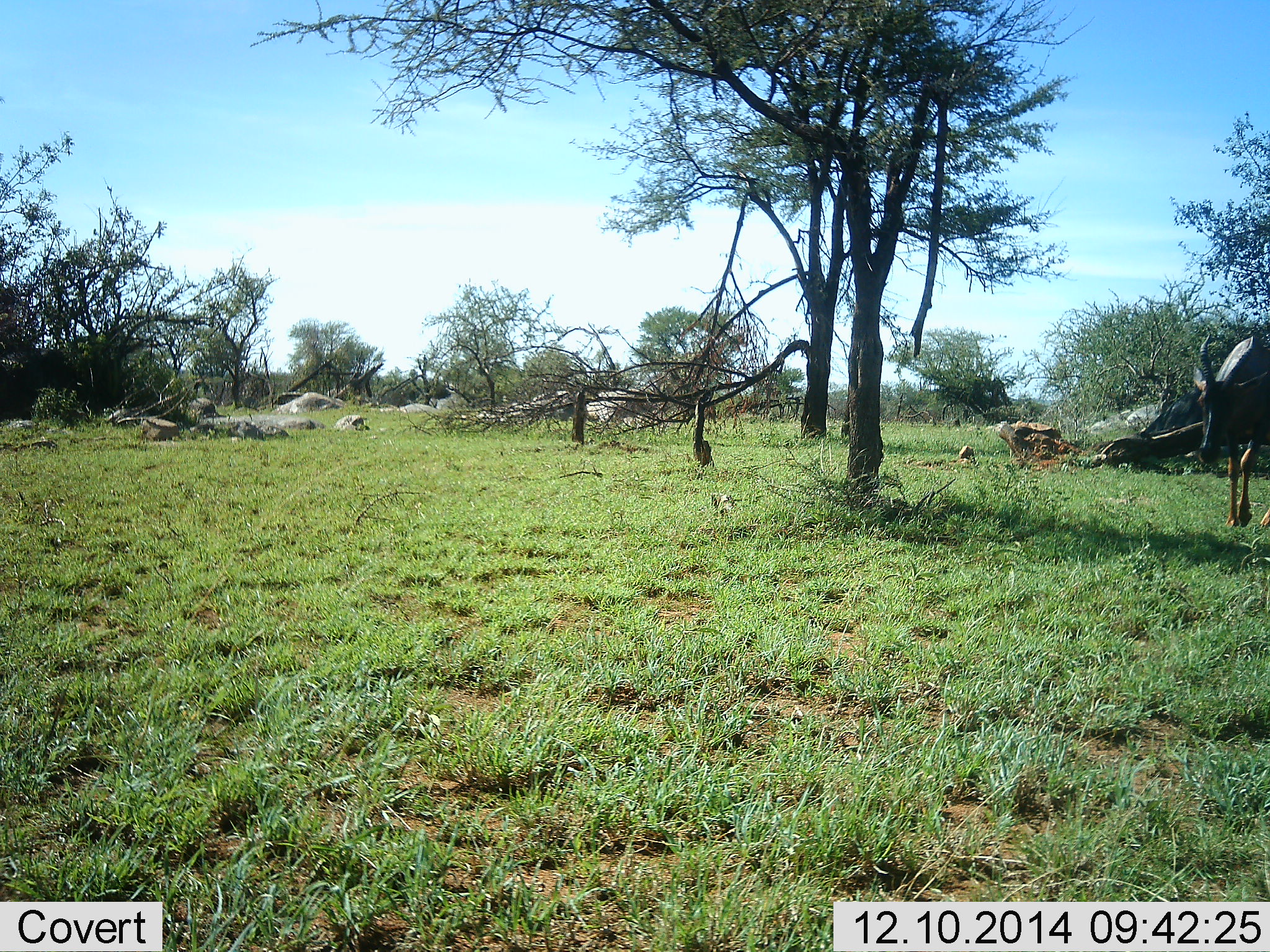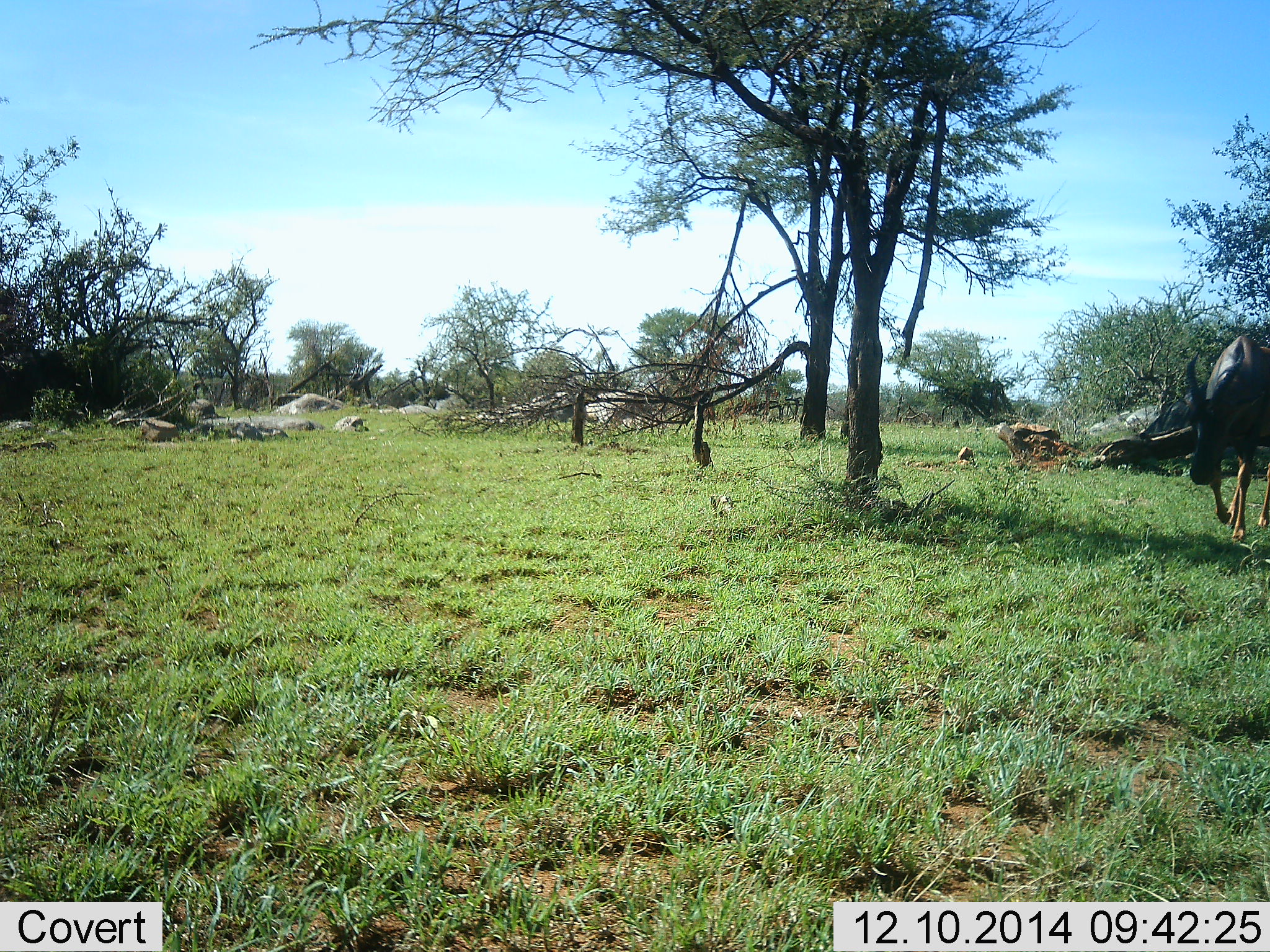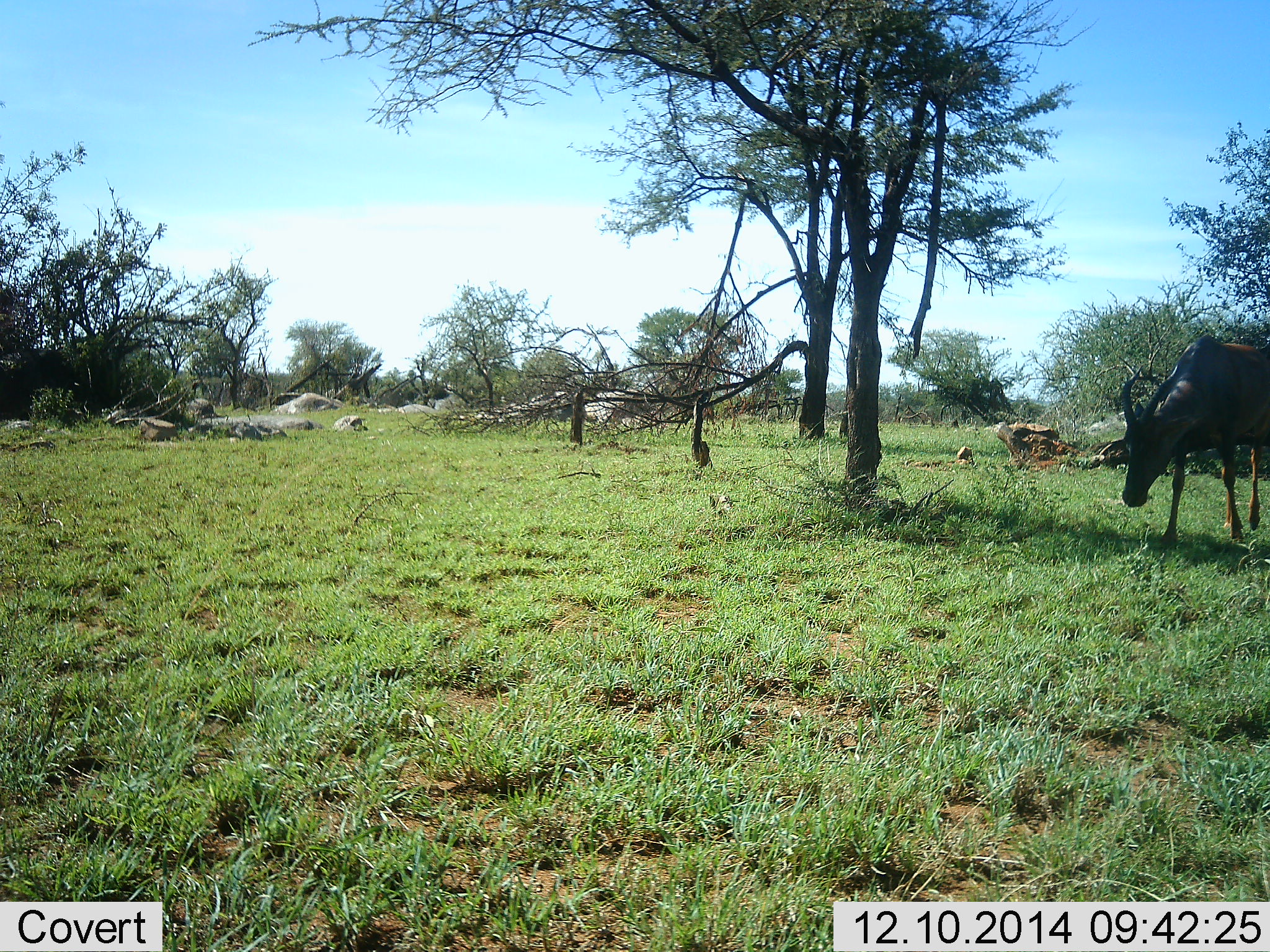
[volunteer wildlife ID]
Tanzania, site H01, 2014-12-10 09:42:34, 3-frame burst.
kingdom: Animalia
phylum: Chordata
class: Mammalia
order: Artiodactyla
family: Bovidae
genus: Damaliscus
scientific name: Damaliscus lunatus jimela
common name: topi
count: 1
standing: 0%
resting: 0%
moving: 90%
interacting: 0%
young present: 0%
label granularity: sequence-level